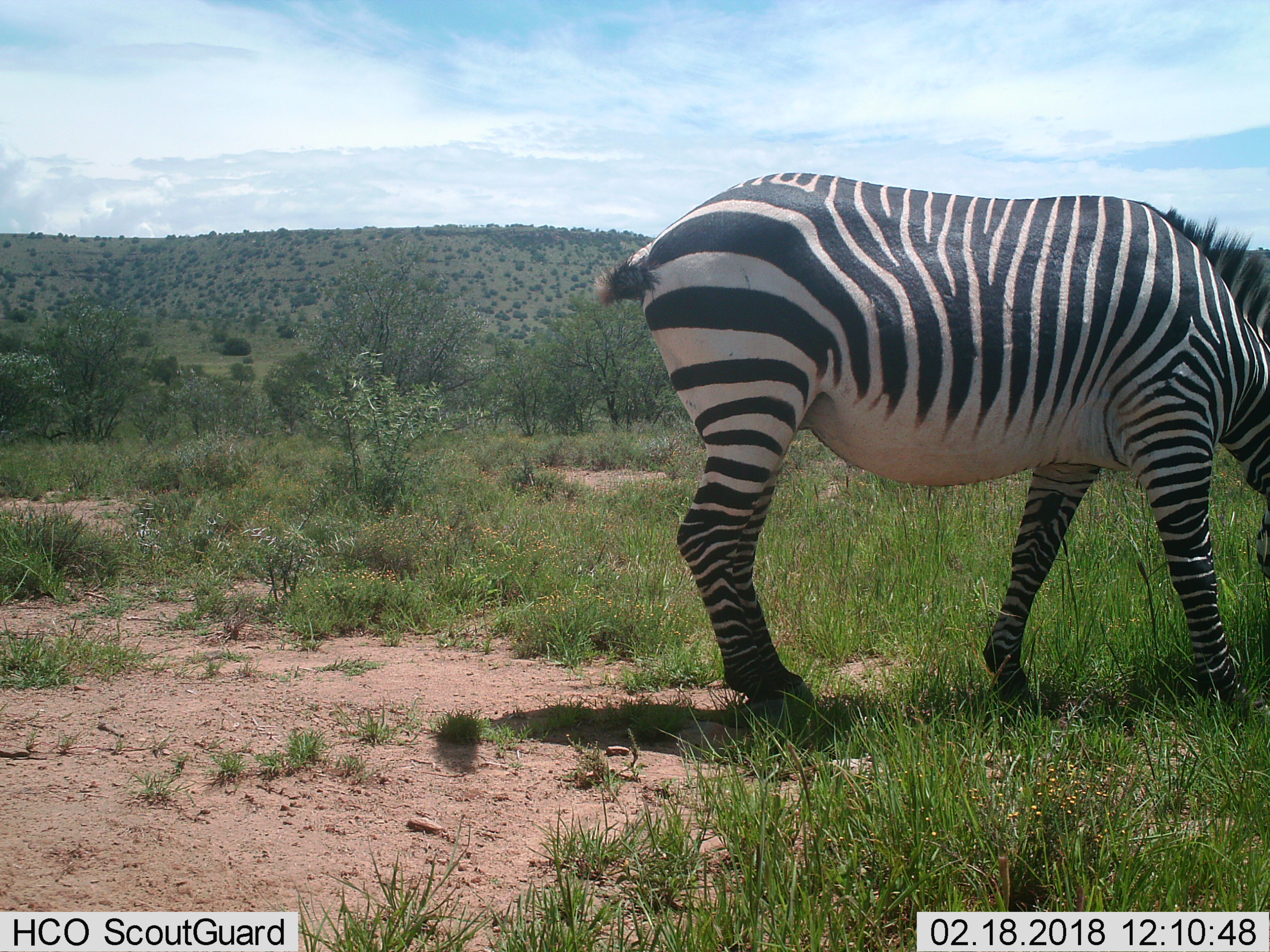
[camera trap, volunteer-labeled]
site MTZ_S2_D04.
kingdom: Animalia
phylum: Chordata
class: Mammalia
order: Perissodactyla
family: Equidae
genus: Equus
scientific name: Equus zebra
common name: mountain zebra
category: zebramountain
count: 1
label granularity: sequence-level